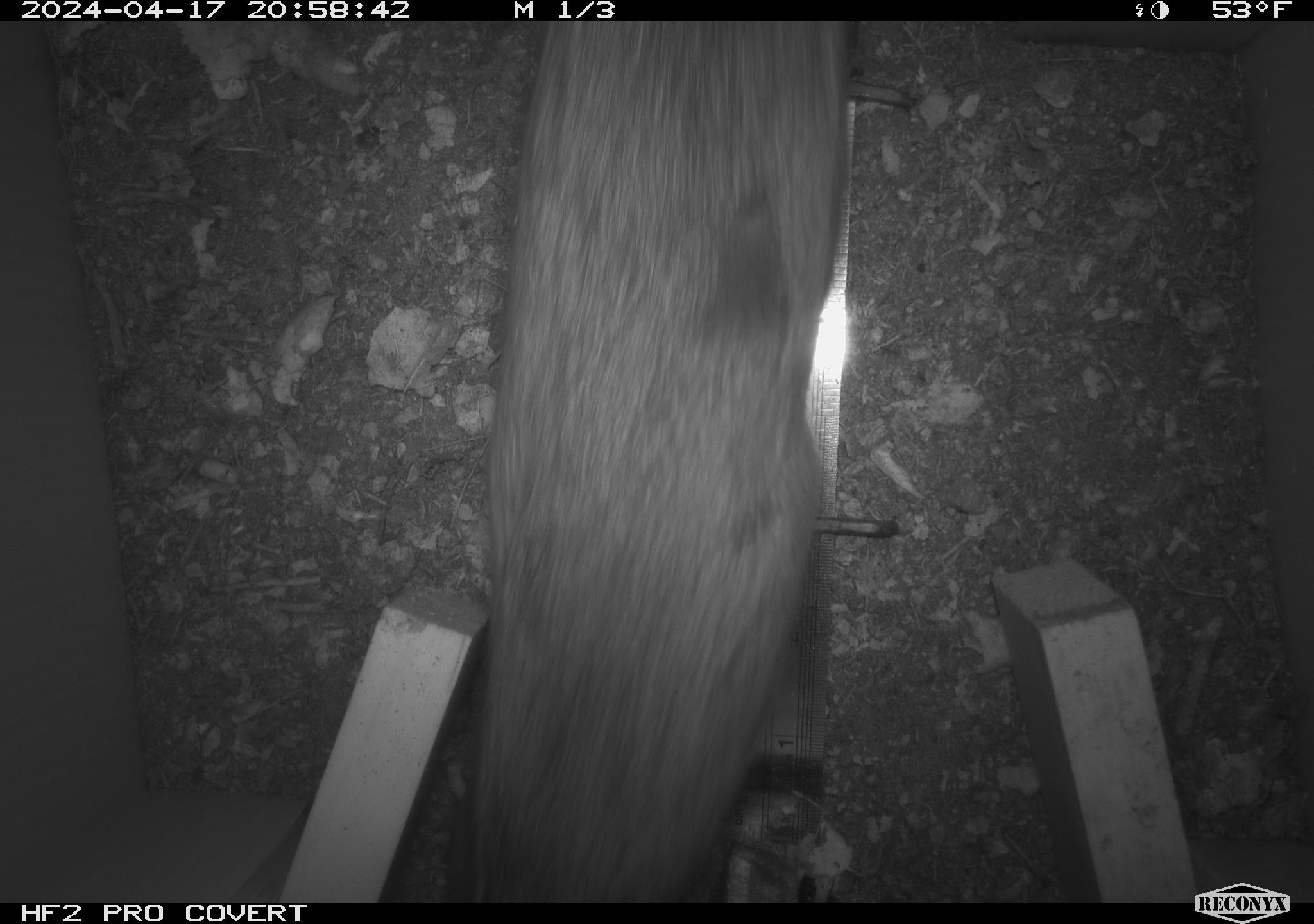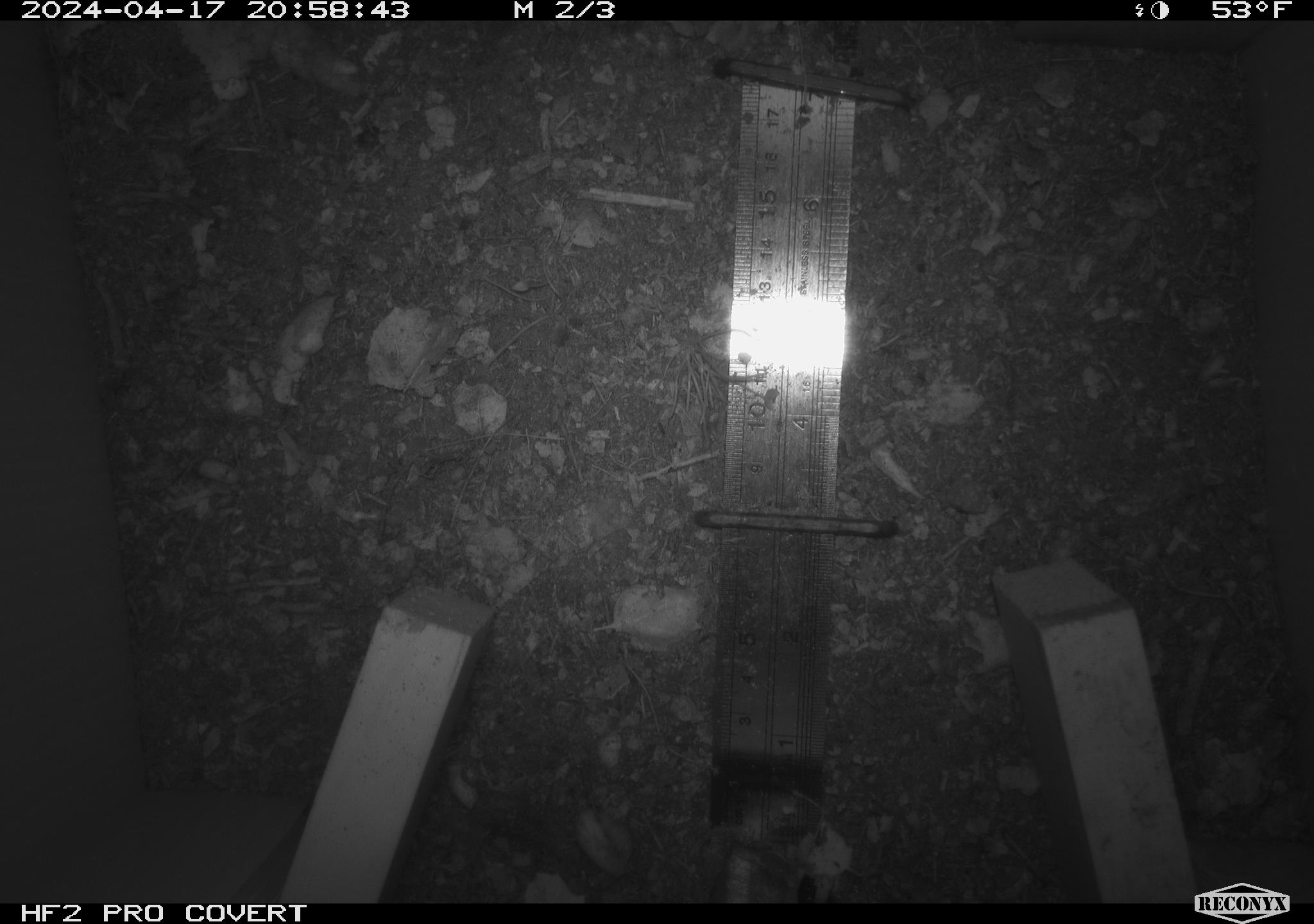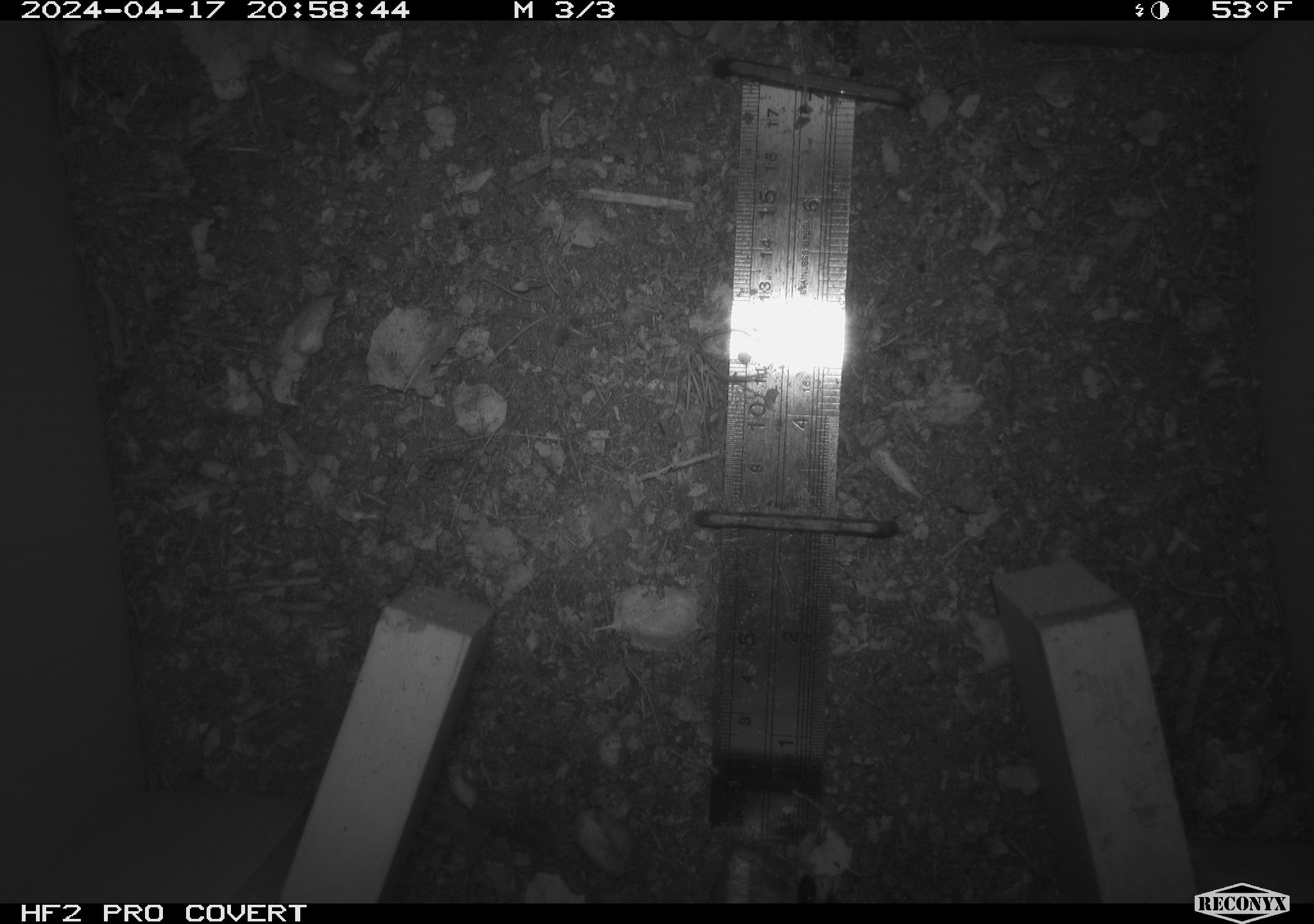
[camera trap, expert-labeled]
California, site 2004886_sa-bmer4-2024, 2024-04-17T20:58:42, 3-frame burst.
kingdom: Animalia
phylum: Chordata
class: Mammalia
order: Rodentia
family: Muridae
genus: Rattus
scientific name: Rattus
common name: rat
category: rattus species